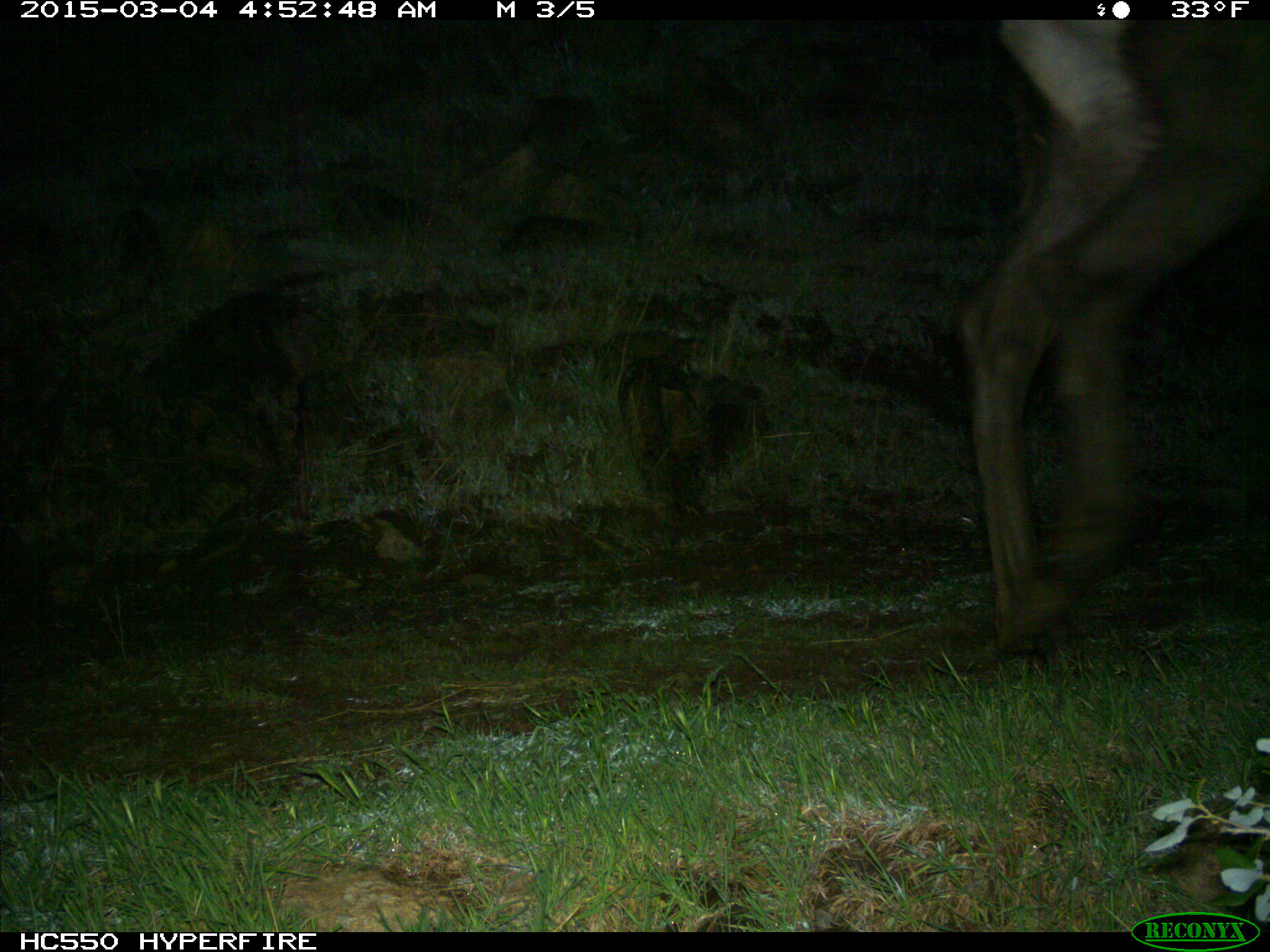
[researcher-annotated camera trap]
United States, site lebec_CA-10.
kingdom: Animalia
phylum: Chordata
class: Mammalia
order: Artiodactyla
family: Cervidae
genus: Cervus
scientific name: Cervus canadensis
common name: elk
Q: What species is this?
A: Cervus canadensis (elk).